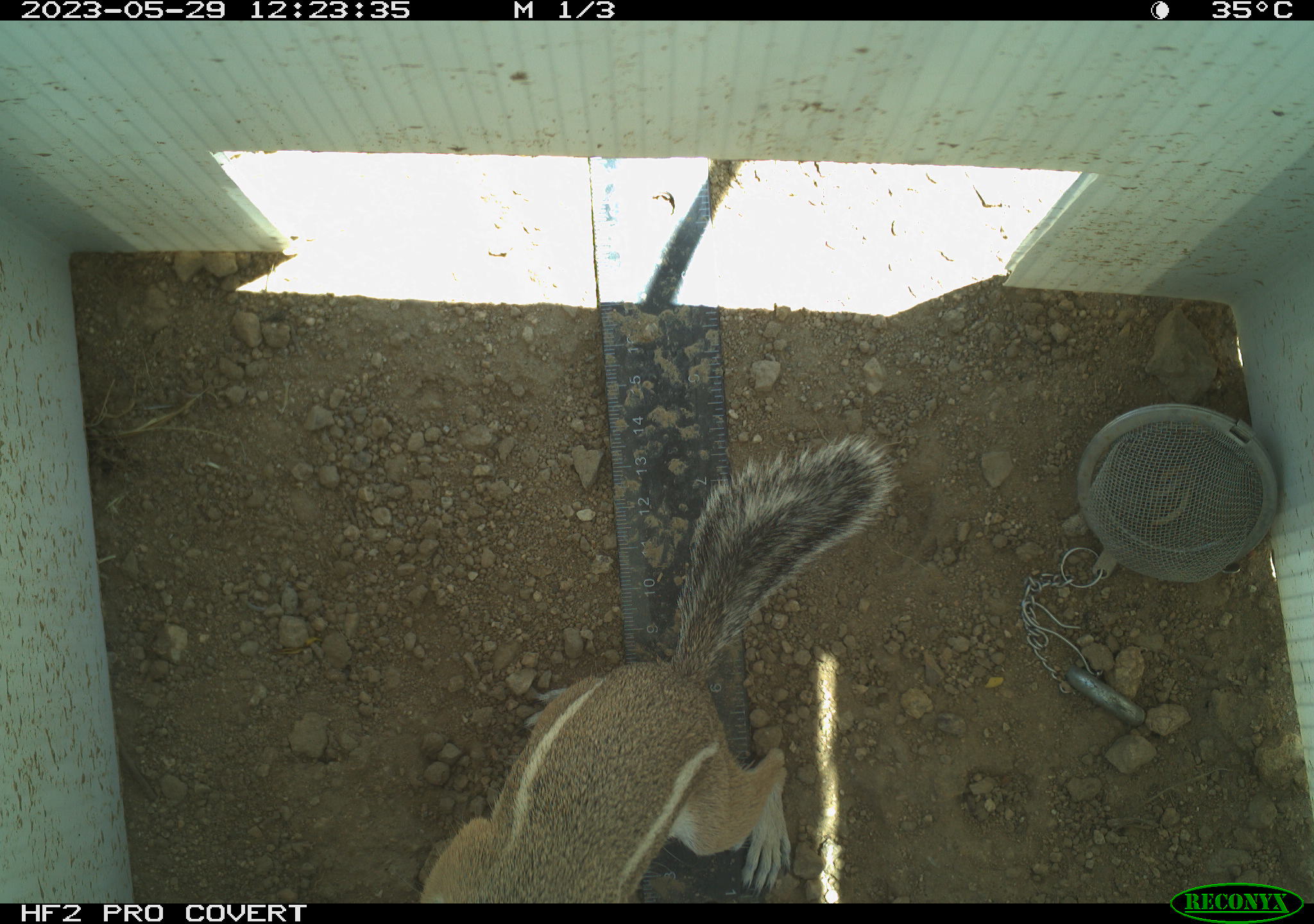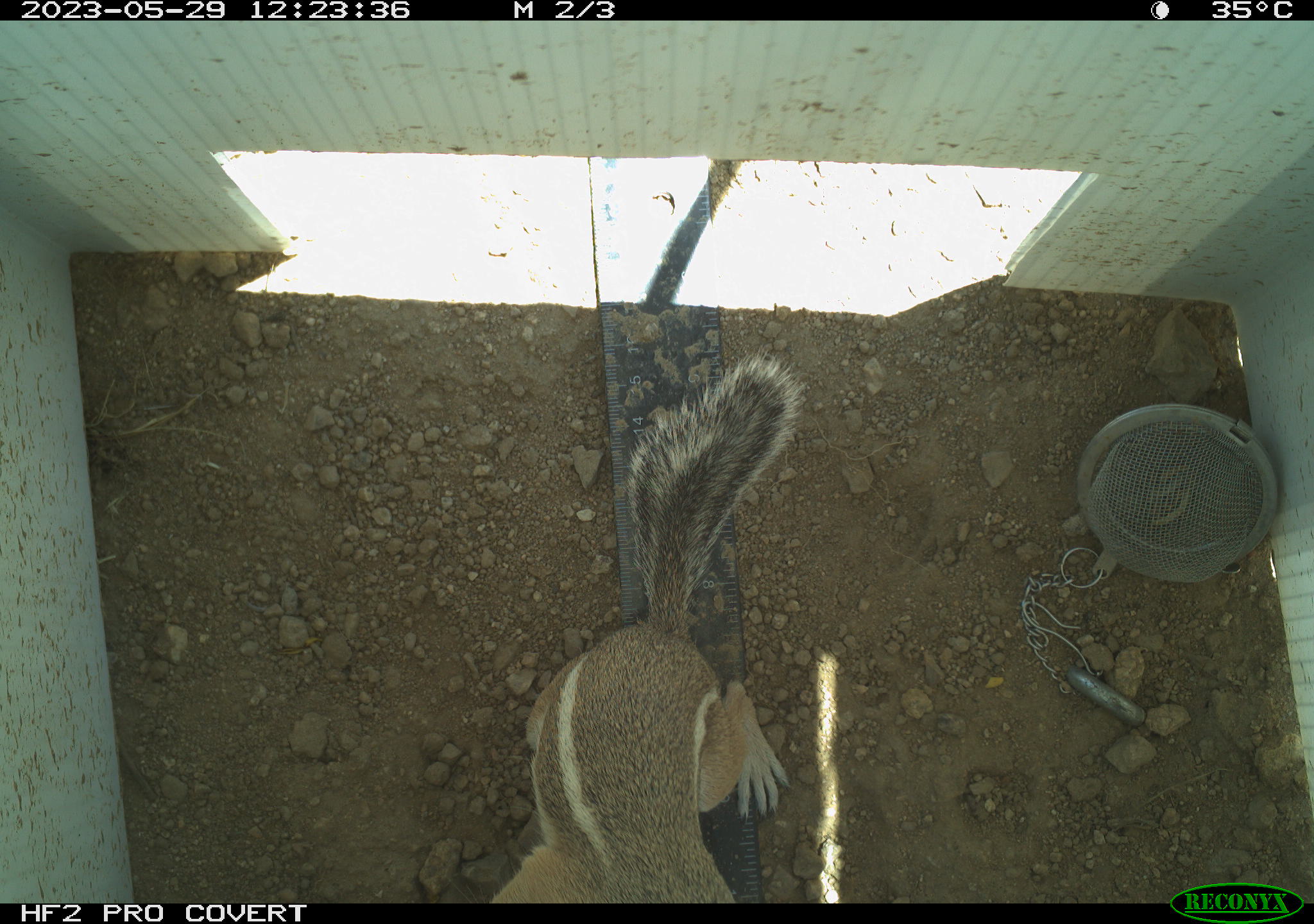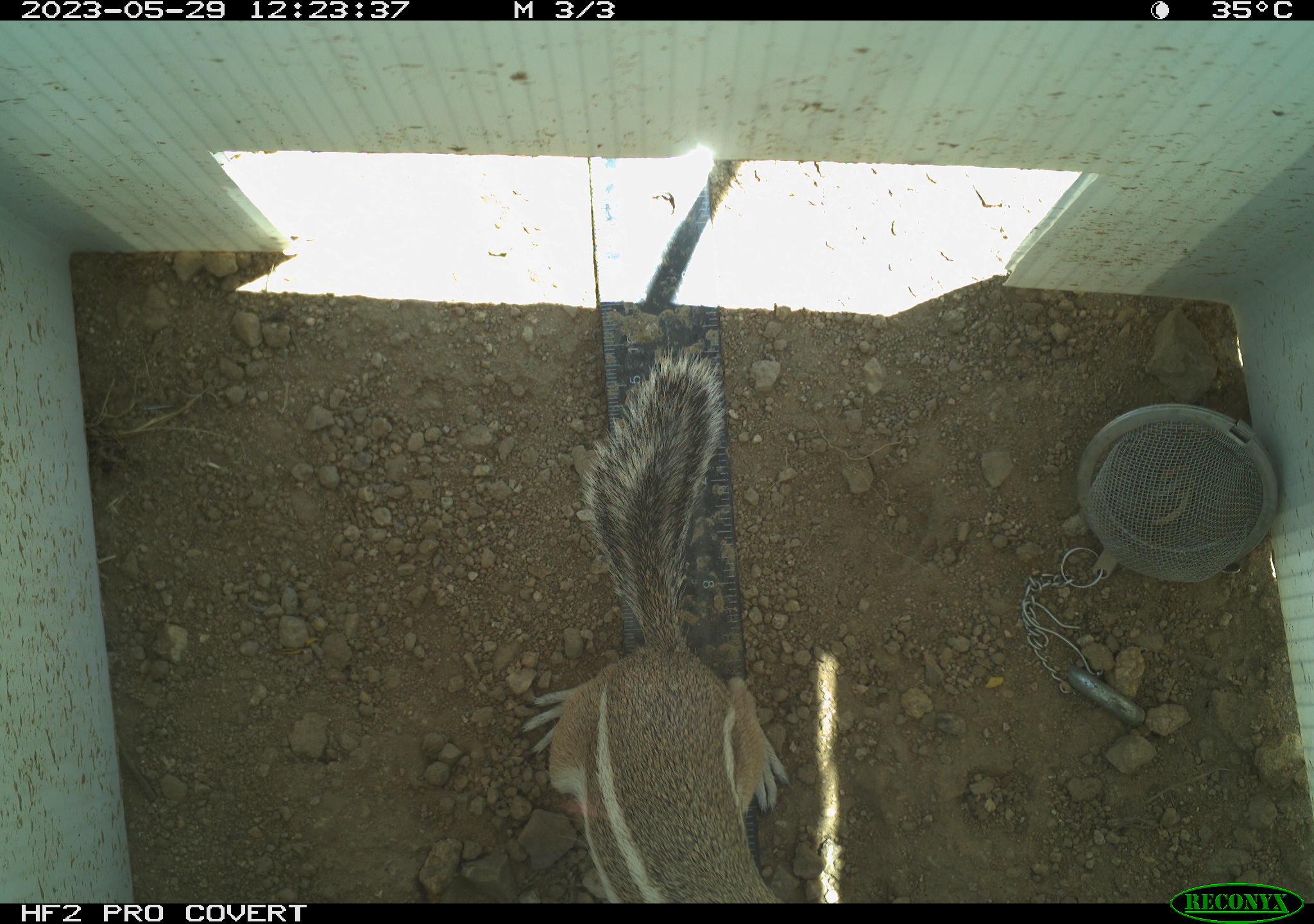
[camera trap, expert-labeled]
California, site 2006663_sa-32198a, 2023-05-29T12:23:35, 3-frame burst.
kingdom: Animalia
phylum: Chordata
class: Mammalia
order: Rodentia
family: Sciuridae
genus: Ammospermophilus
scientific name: Ammospermophilus leucurus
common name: white-tailed antelope squirrel